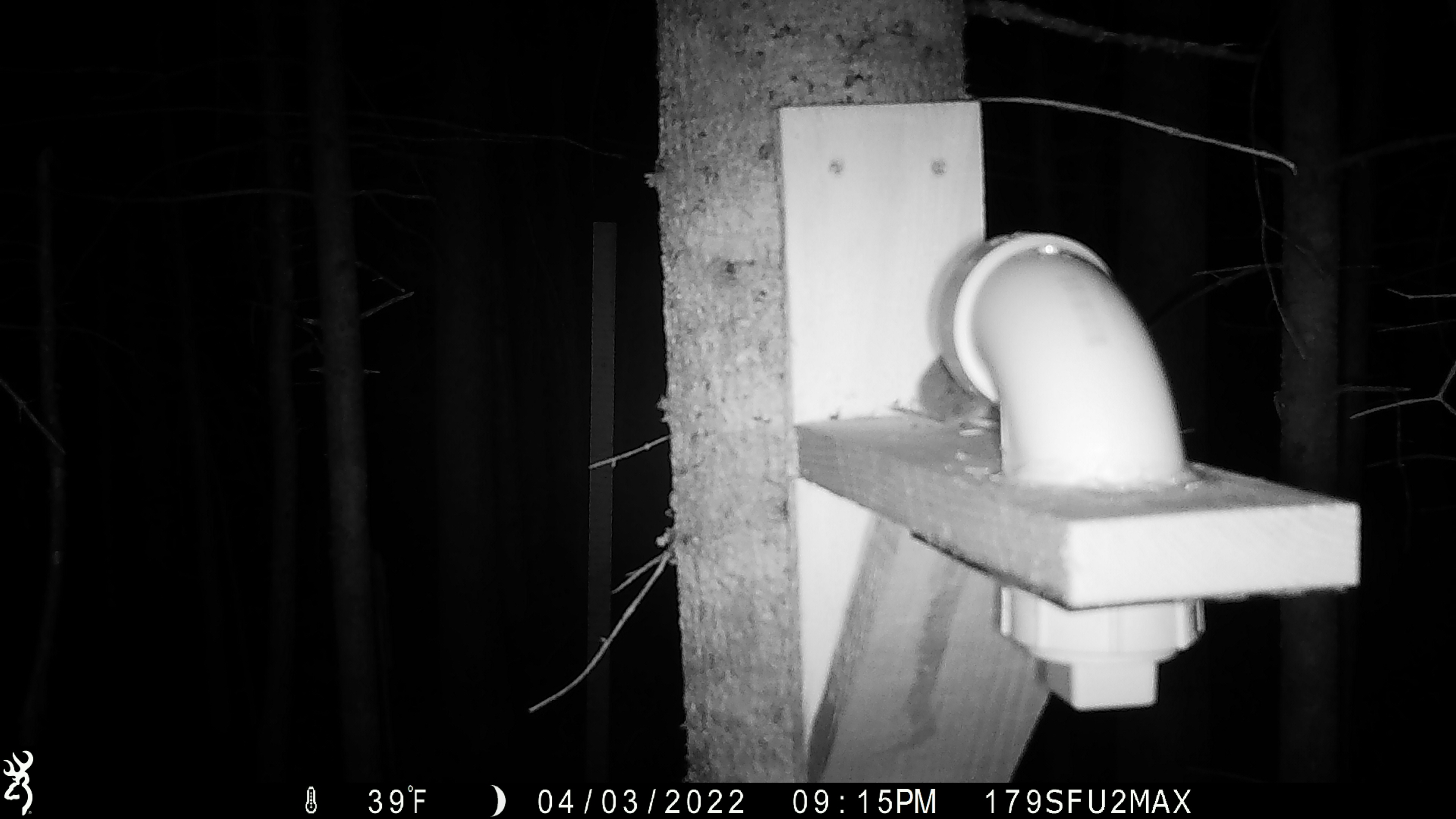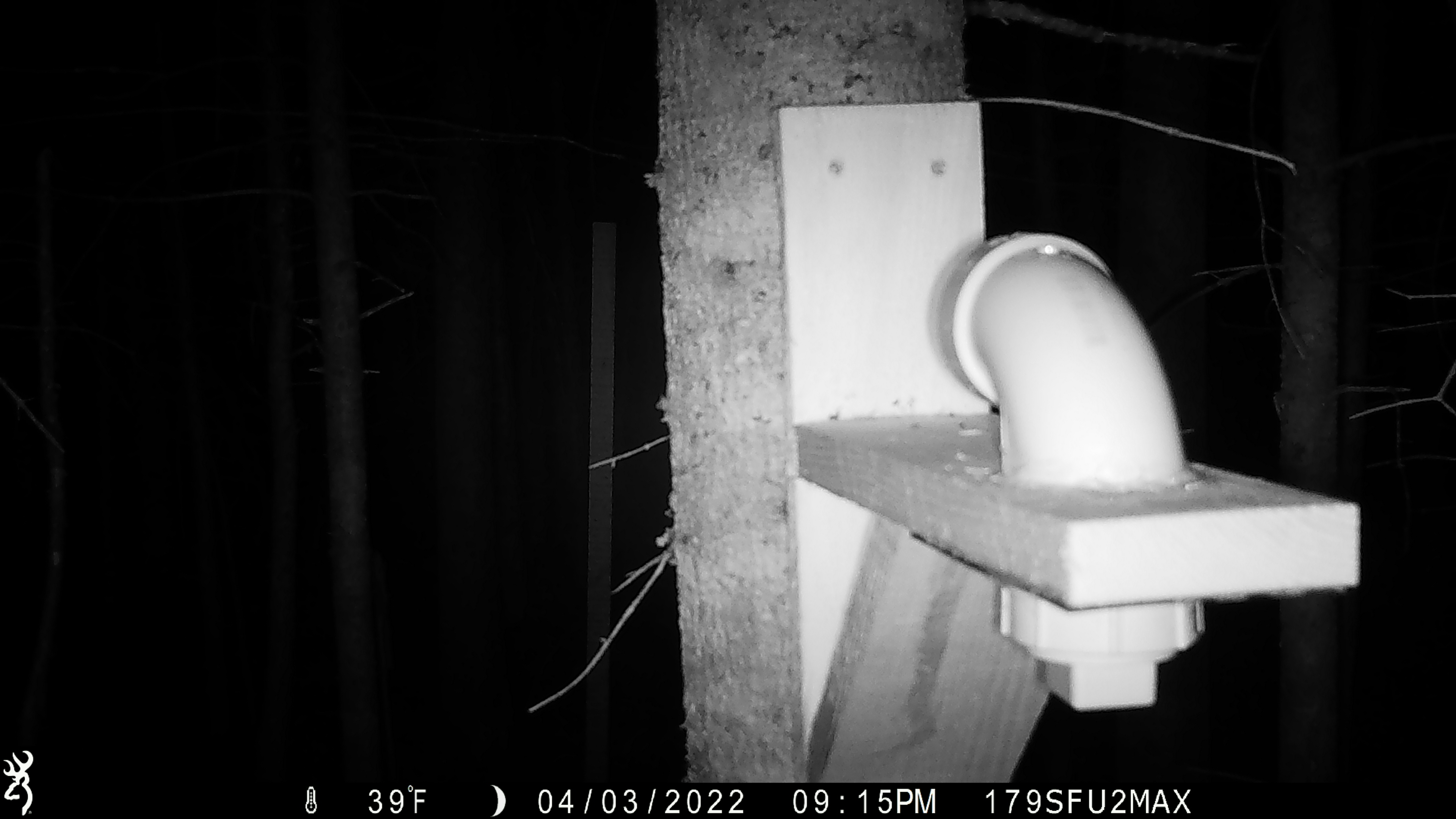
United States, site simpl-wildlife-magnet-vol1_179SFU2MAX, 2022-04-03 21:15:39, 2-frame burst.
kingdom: Animalia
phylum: Chordata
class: Mammalia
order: Rodentia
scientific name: Rodentia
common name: mouse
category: mouse sp.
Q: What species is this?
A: Mouse sp. (mouse) (Rodentia).